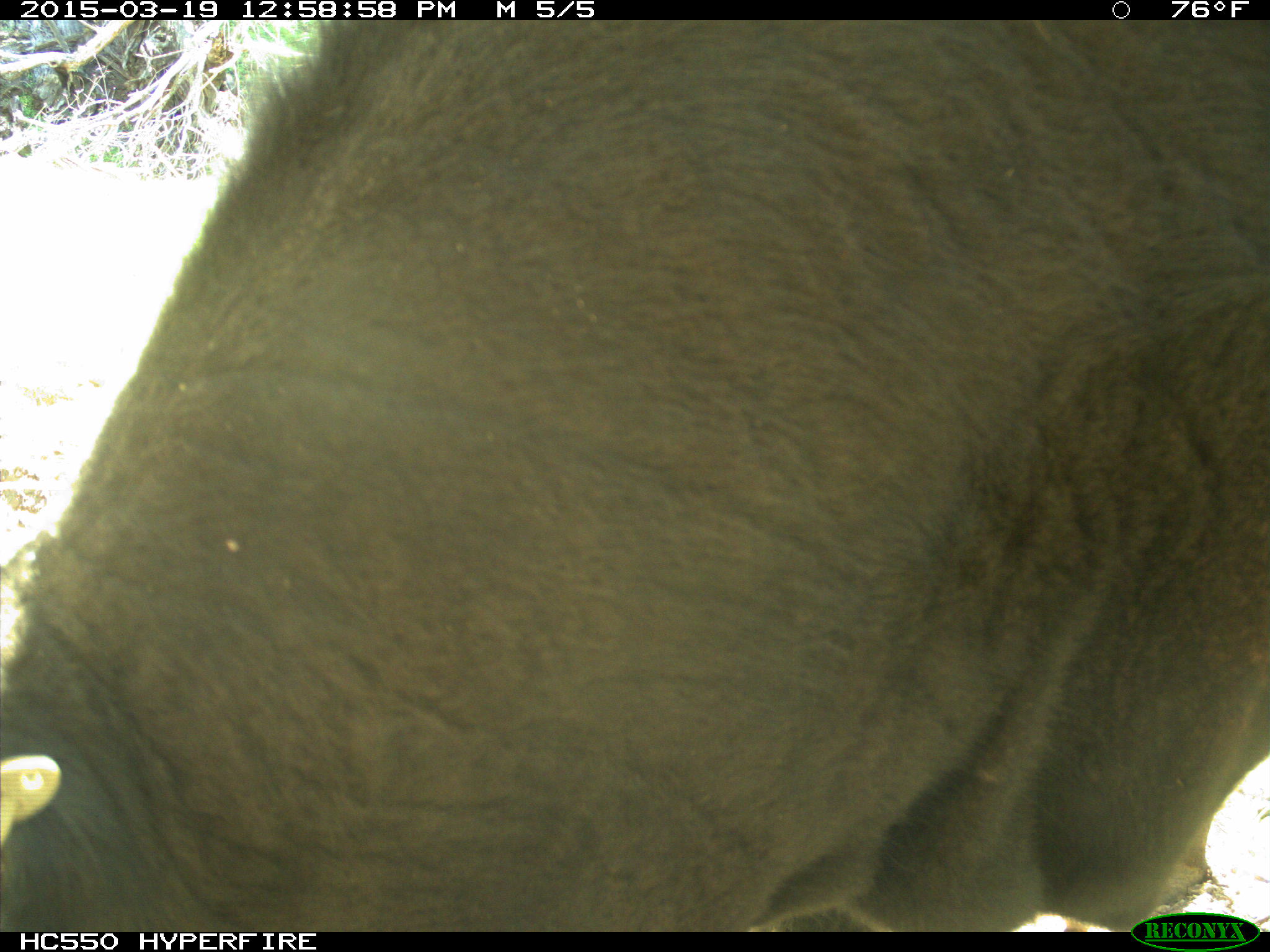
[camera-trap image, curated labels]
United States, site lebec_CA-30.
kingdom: Animalia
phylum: Chordata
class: Mammalia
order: Artiodactyla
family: Bovidae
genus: Bos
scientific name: Bos taurus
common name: domestic cow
Bos taurus (domestic cow).